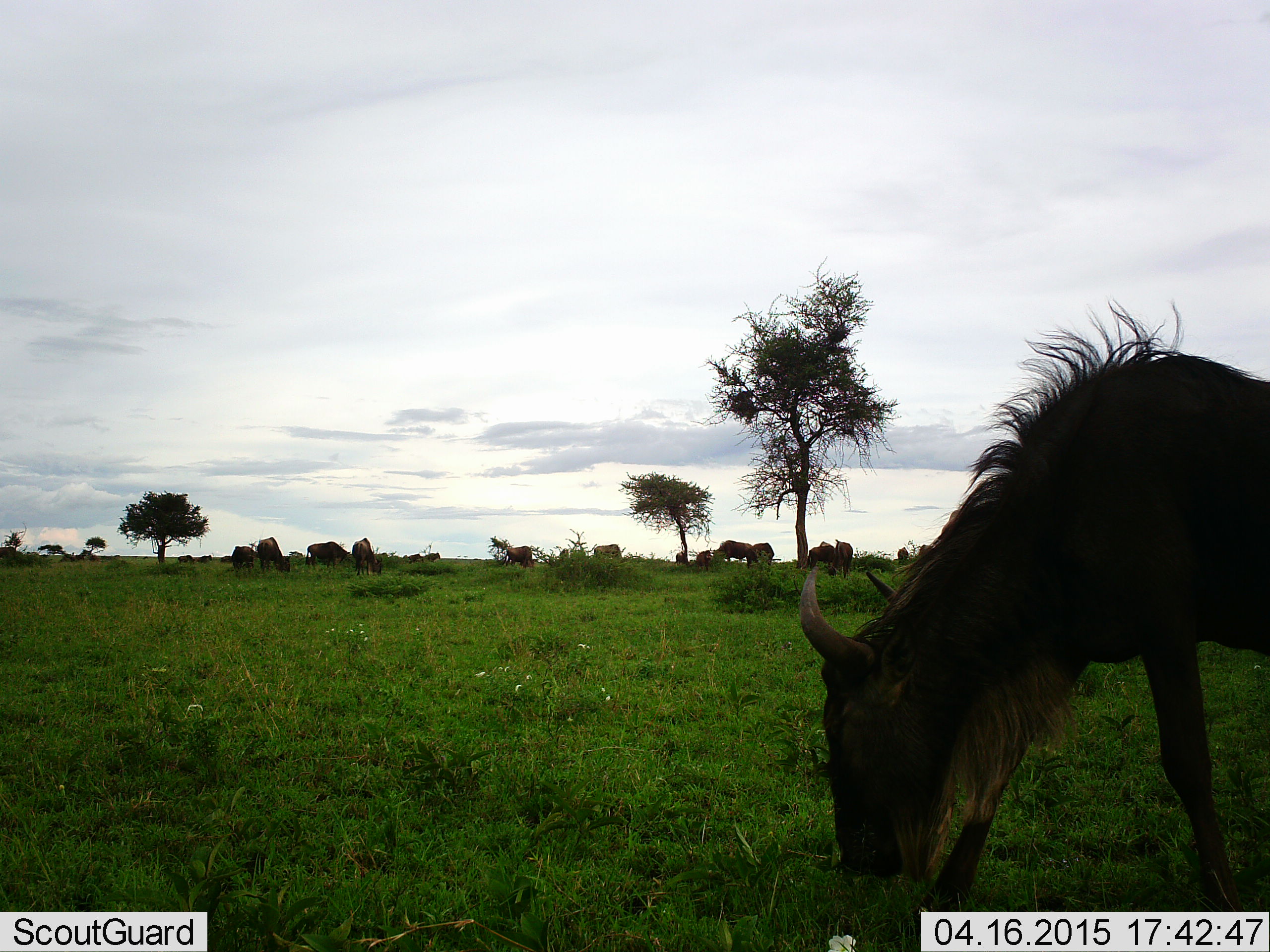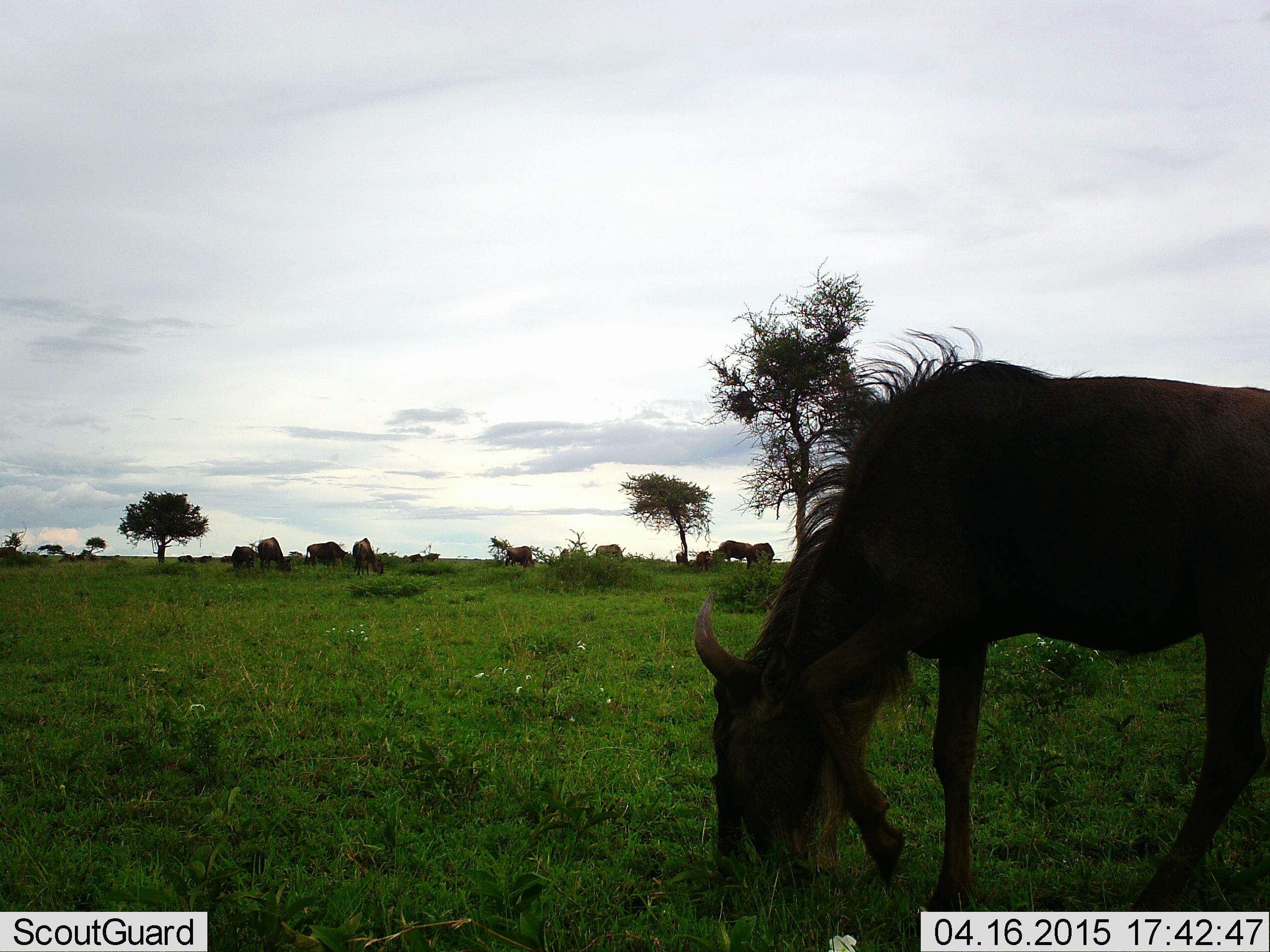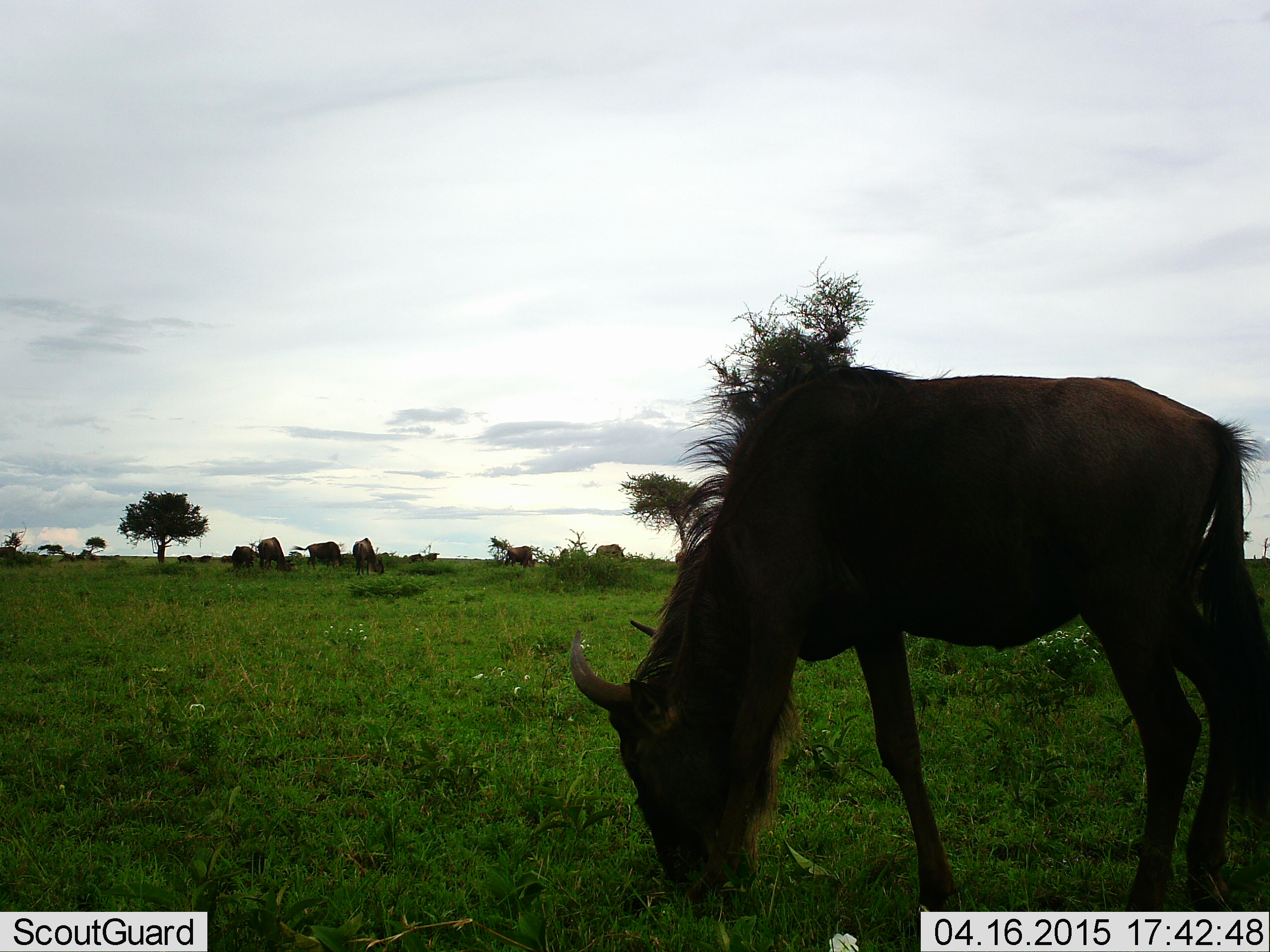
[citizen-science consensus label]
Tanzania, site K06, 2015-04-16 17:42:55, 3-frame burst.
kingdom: Animalia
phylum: Chordata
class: Mammalia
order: Artiodactyla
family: Bovidae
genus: Connochaetes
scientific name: Connochaetes taurinus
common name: blue wildebeest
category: wildebeest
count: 8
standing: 30%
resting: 10%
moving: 30%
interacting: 0%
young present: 0%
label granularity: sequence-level